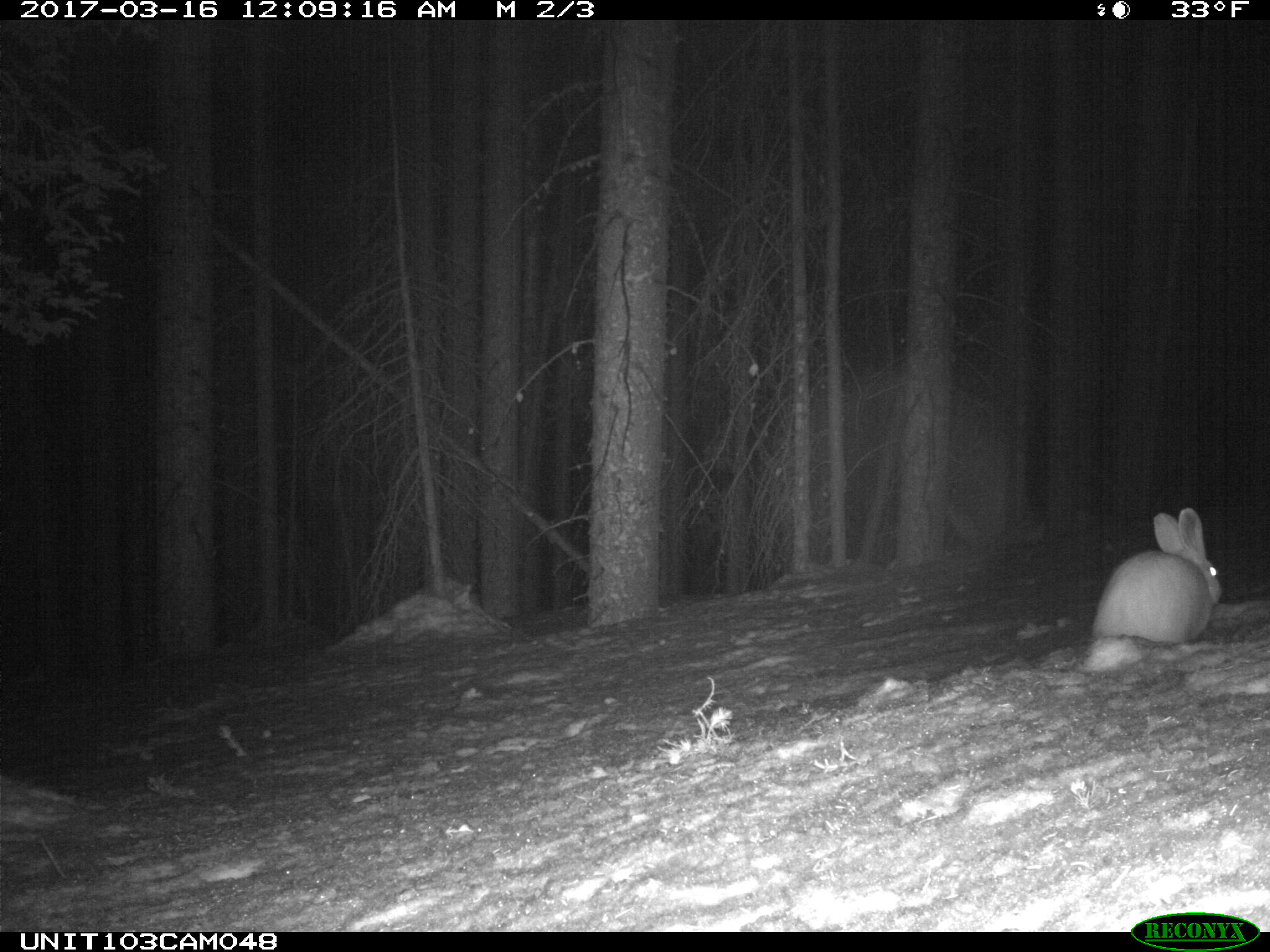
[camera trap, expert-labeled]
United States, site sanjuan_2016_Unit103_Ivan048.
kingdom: Animalia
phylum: Chordata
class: Mammalia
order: Lagomorpha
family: Leporidae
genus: Lepus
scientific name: Lepus americanus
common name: snowshoe hare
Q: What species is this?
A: Lepus americanus (snowshoe hare).